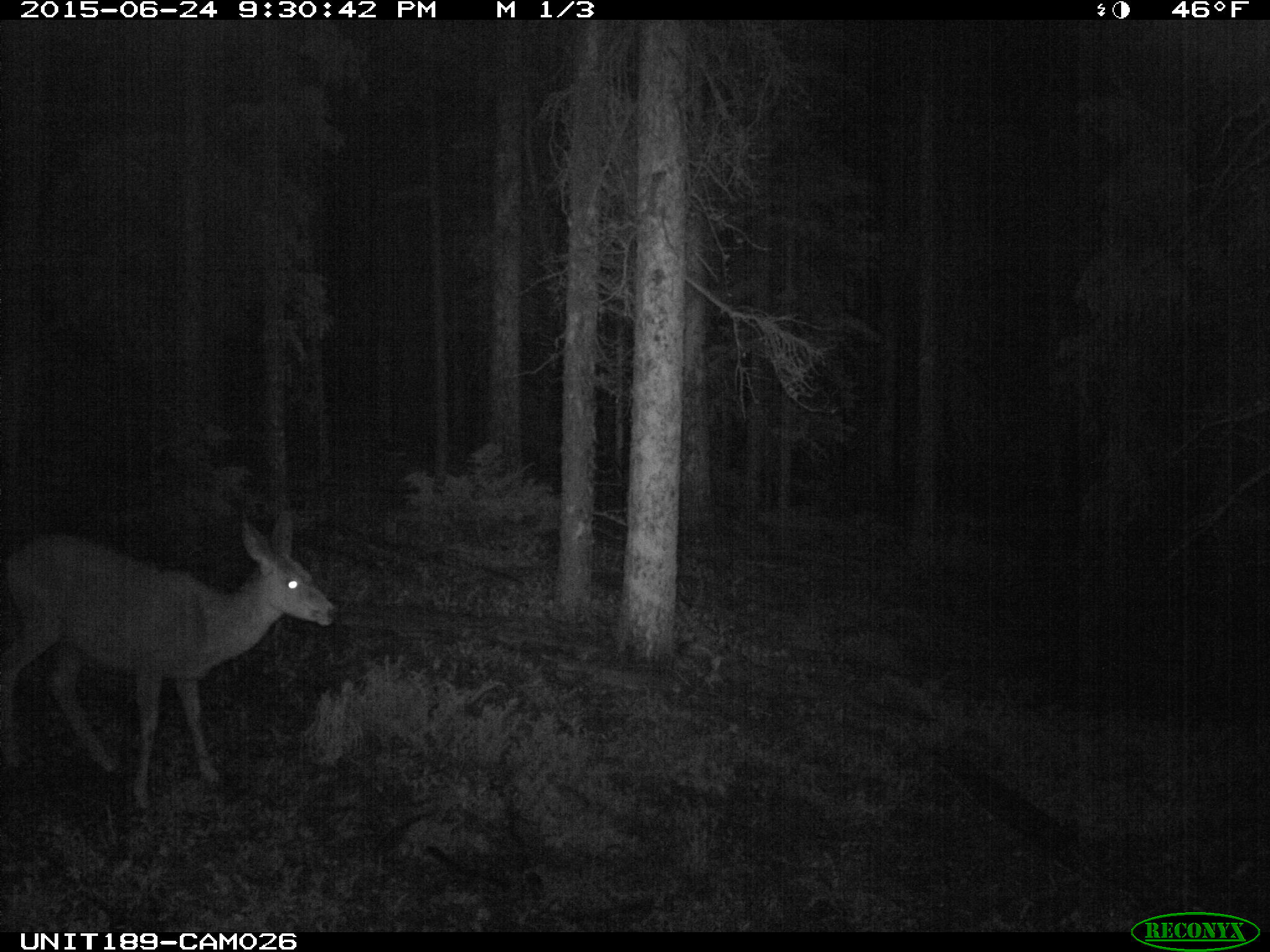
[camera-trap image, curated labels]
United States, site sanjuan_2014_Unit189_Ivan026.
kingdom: Animalia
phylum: Chordata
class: Mammalia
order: Artiodactyla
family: Cervidae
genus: Odocoileus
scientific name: Odocoileus hemionus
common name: mule deer